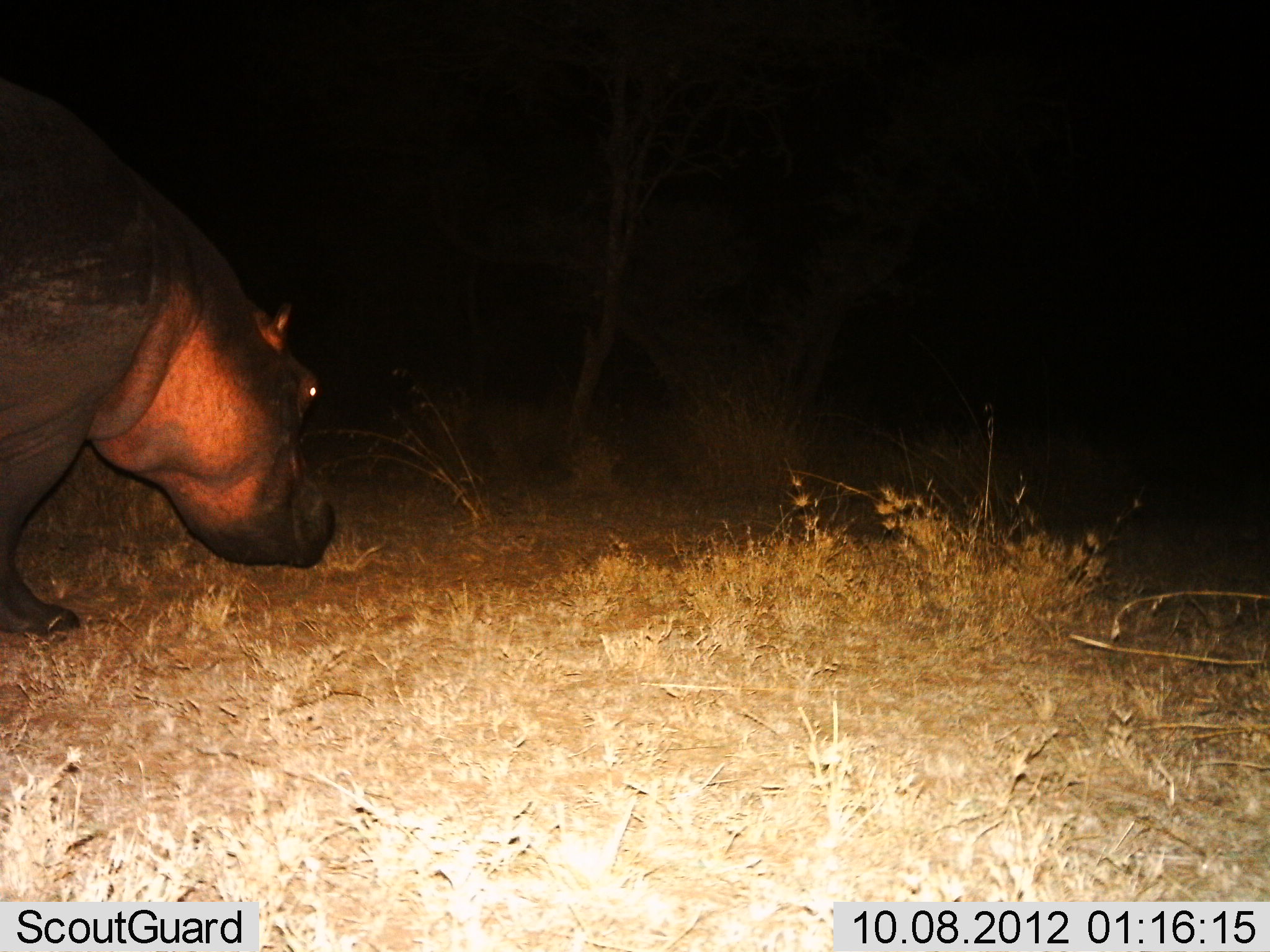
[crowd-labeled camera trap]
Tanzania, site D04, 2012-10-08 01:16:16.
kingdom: Animalia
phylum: Chordata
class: Mammalia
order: Artiodactyla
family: Hippopotamidae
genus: Hippopotamus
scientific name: Hippopotamus amphibius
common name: hippopotamus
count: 1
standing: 40%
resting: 0%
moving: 60%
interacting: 0%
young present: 0%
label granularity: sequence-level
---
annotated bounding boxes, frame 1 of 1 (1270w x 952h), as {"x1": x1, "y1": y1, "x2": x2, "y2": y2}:
animal: {"x1": 0, "y1": 78, "x2": 334, "y2": 636}